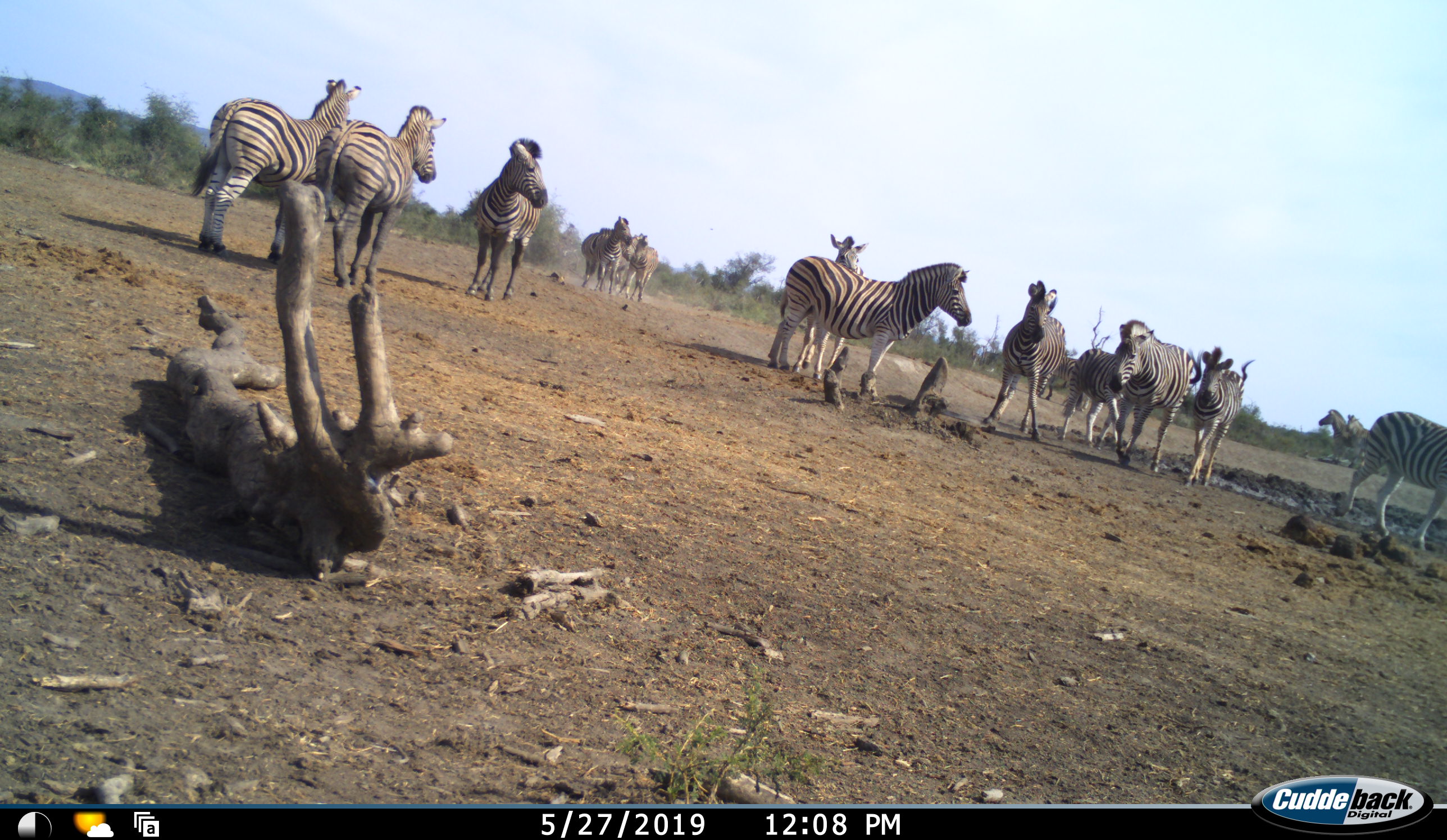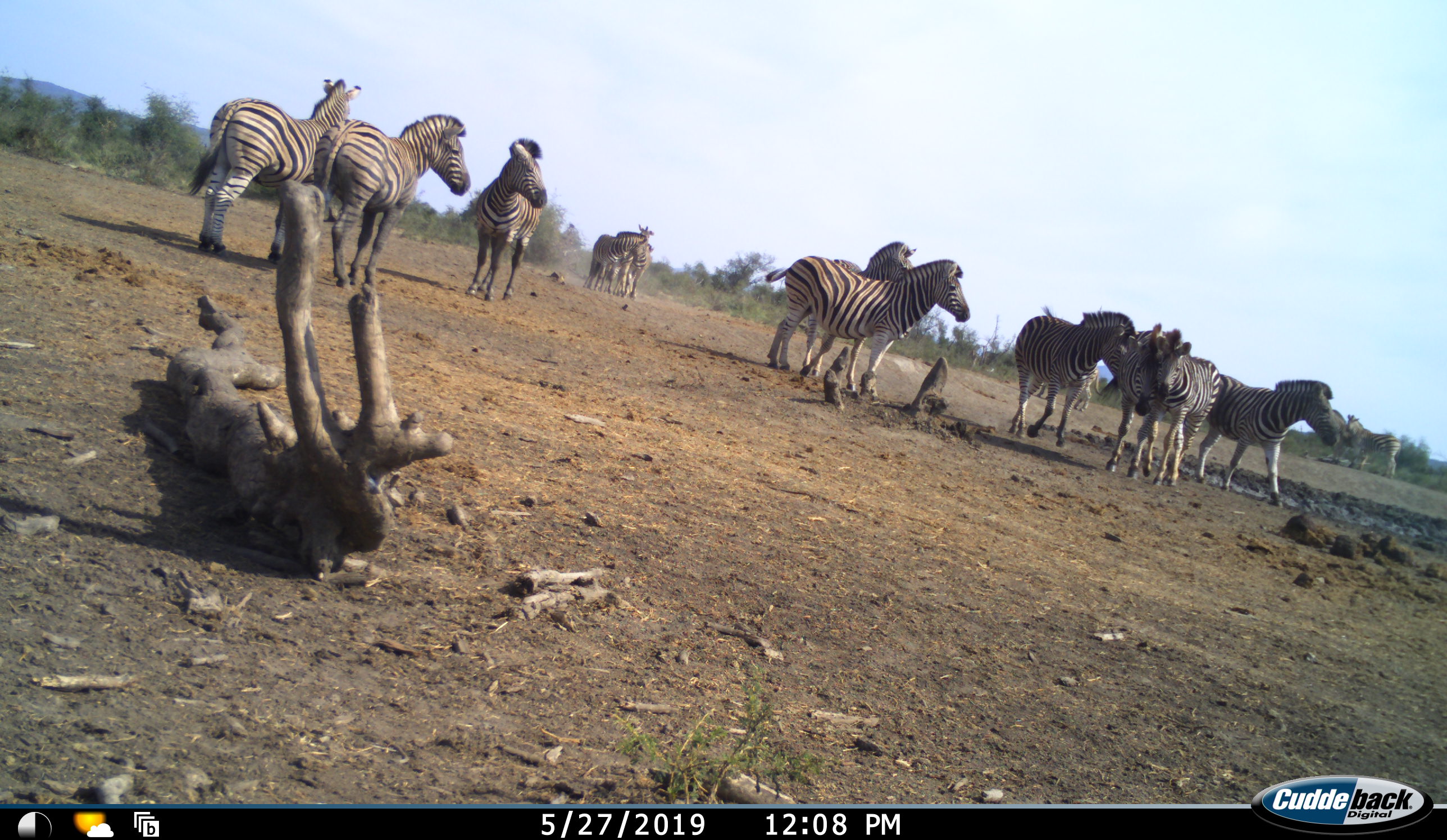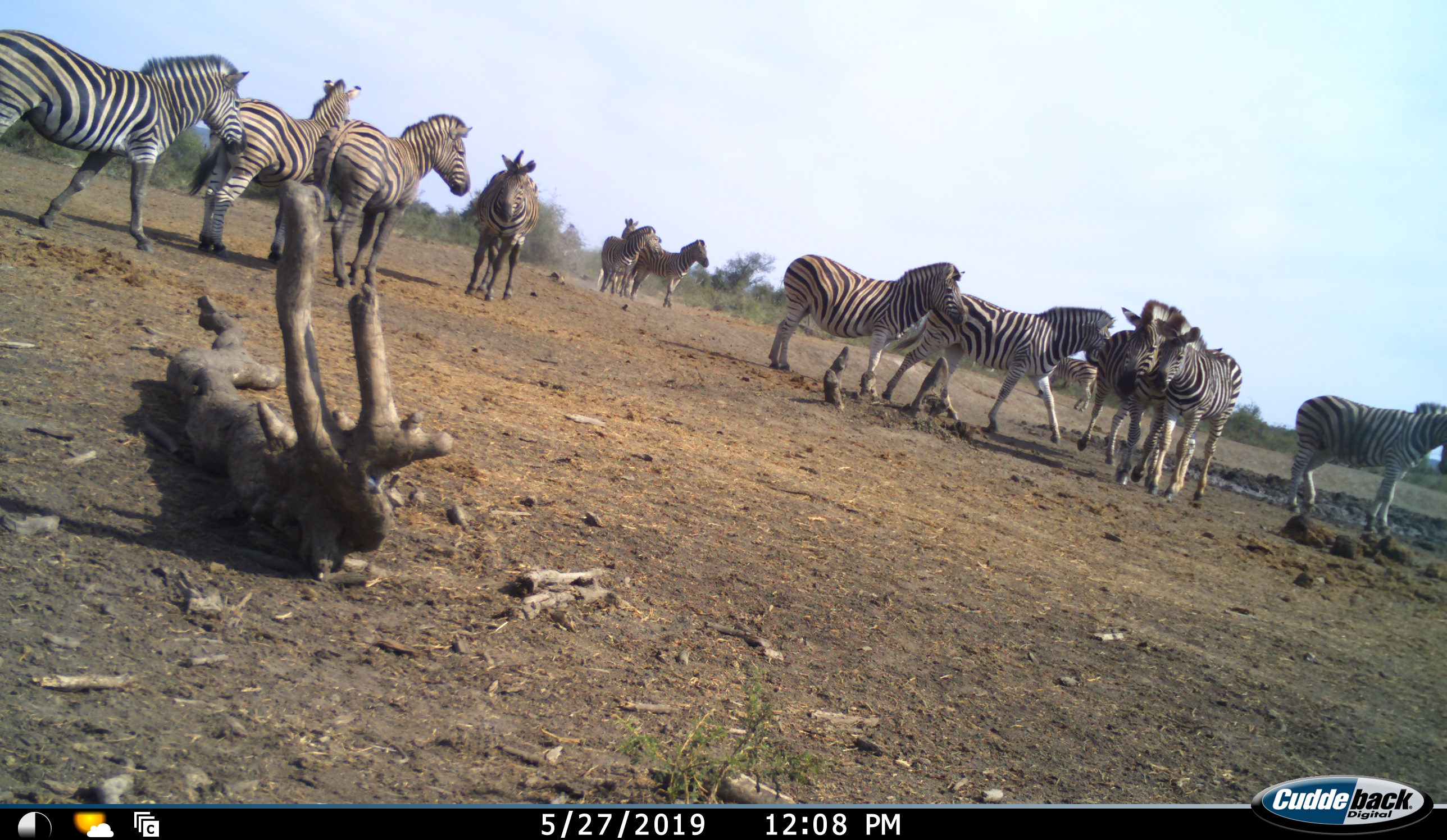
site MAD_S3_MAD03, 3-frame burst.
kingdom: Animalia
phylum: Chordata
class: Mammalia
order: Perissodactyla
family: Equidae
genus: Equus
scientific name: Equus quagga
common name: plains zebra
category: zebraplains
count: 11-50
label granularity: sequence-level